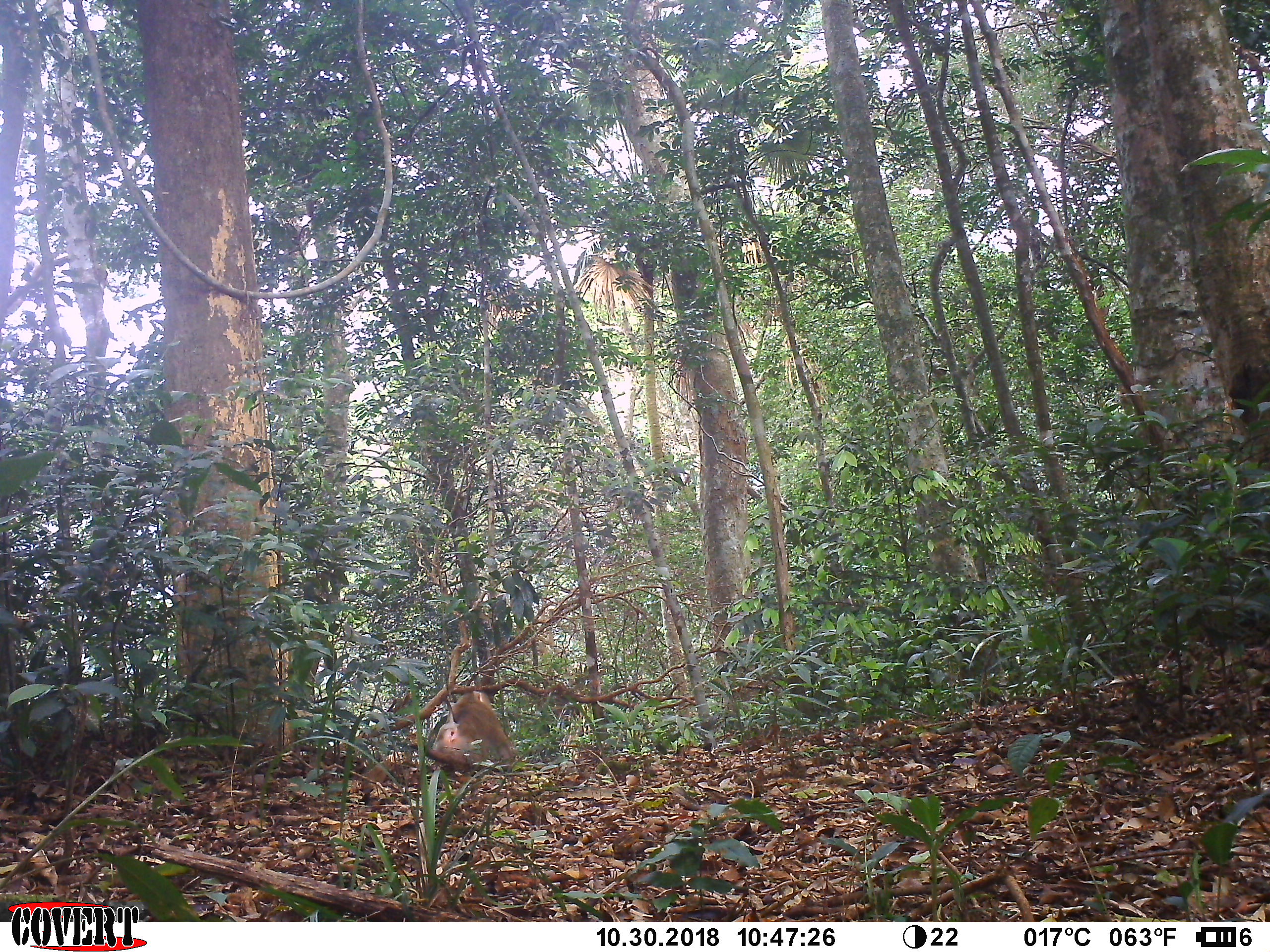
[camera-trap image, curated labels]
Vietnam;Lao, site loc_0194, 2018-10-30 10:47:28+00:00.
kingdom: Animalia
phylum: Chordata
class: Mammalia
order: Primates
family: Cercopithecidae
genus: Macaca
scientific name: Macaca nemestrina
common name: pig-tailed macaque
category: pig tailed macaque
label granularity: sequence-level